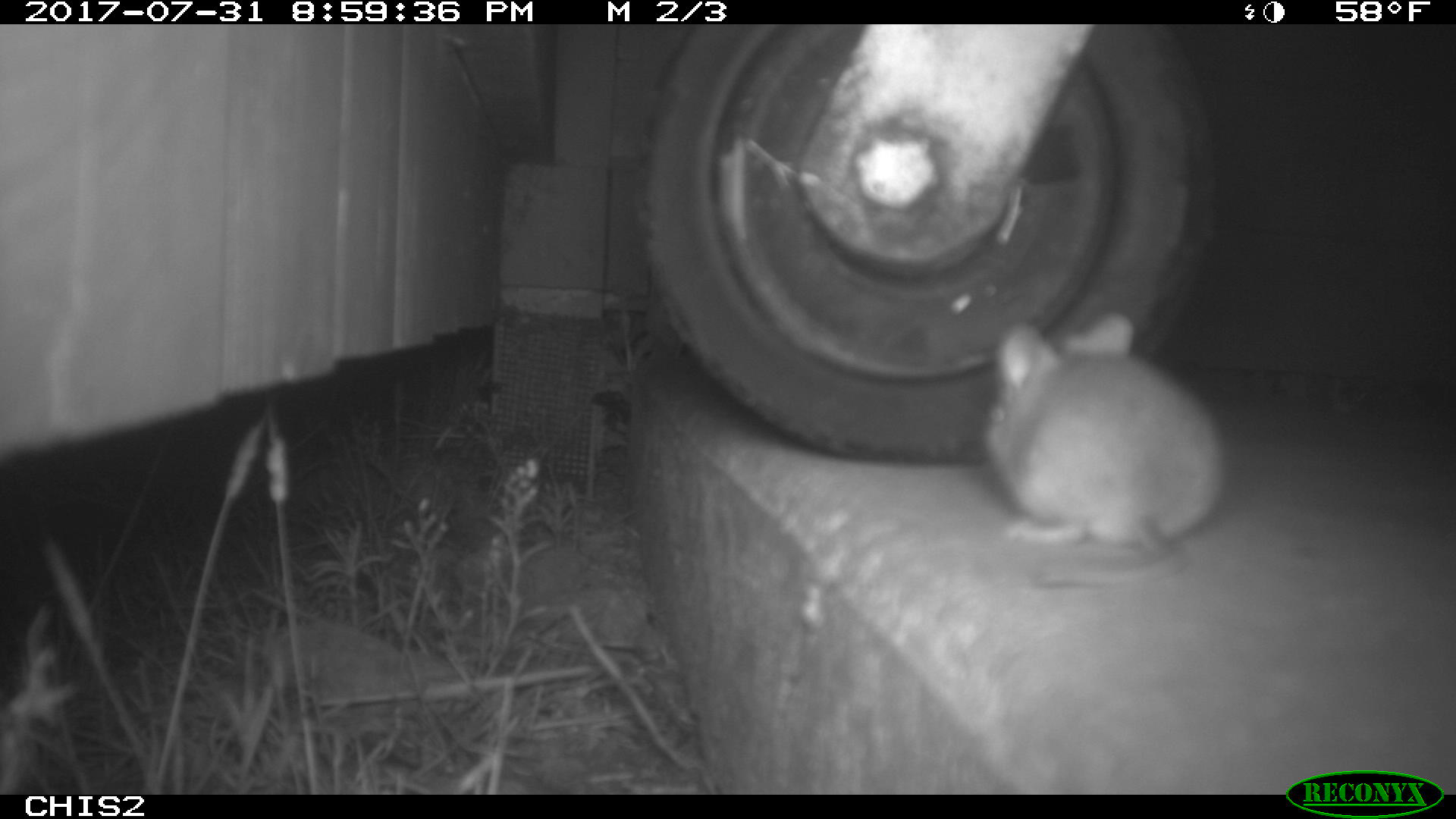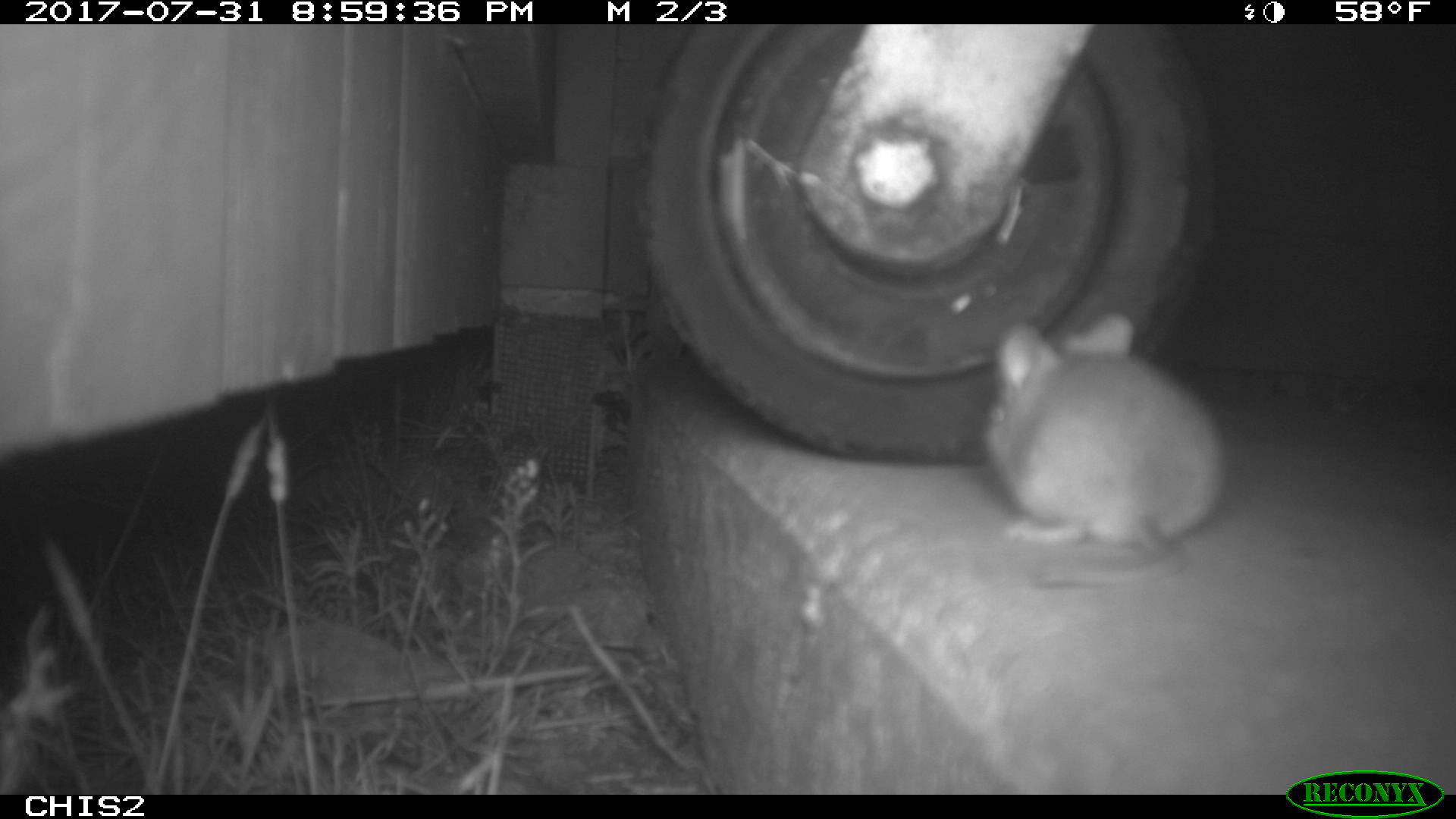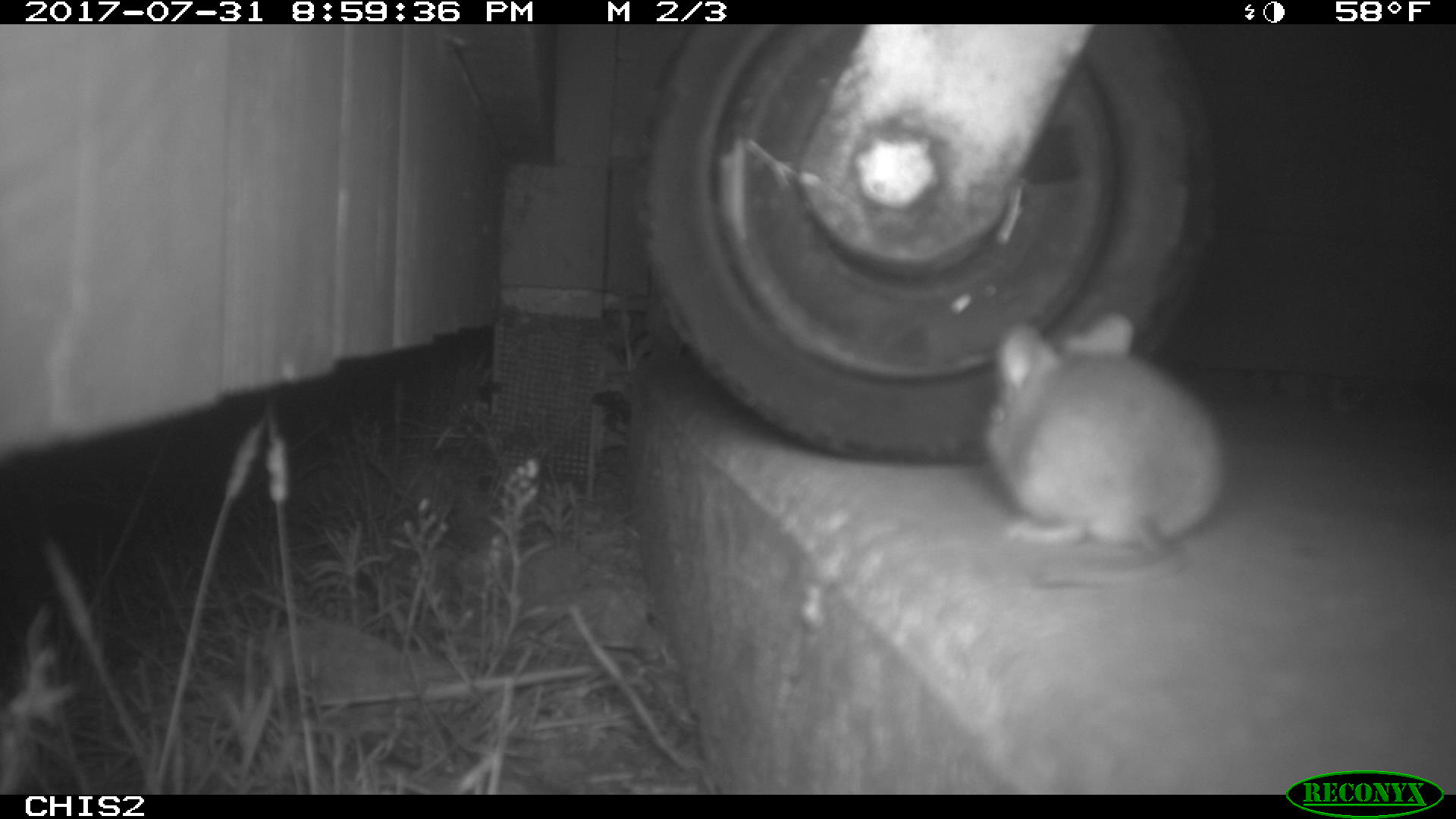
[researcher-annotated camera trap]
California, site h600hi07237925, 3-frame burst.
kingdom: Animalia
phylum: Chordata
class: Mammalia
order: Rodentia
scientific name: Rodentia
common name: rodent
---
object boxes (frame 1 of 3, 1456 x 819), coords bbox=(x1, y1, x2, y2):
rodent: bbox=(978, 307, 1232, 591)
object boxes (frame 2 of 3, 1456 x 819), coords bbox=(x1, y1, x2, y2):
rodent: bbox=(981, 310, 1229, 589)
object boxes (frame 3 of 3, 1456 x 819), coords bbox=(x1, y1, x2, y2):
rodent: bbox=(982, 311, 1226, 586)